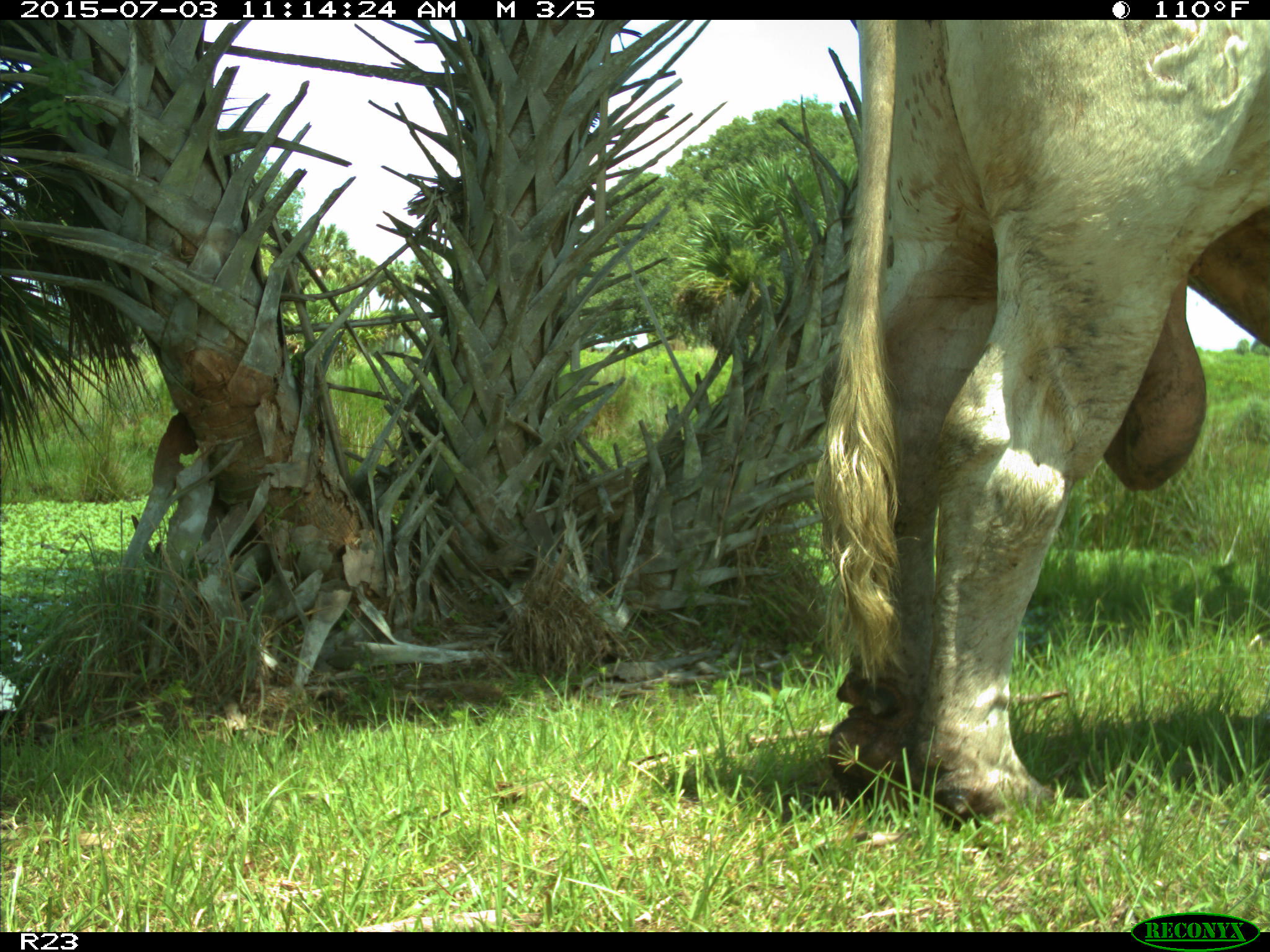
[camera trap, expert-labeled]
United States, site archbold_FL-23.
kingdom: Animalia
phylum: Chordata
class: Mammalia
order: Artiodactyla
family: Bovidae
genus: Bos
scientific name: Bos taurus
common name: domestic cow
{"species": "Bos taurus (domestic cow)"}